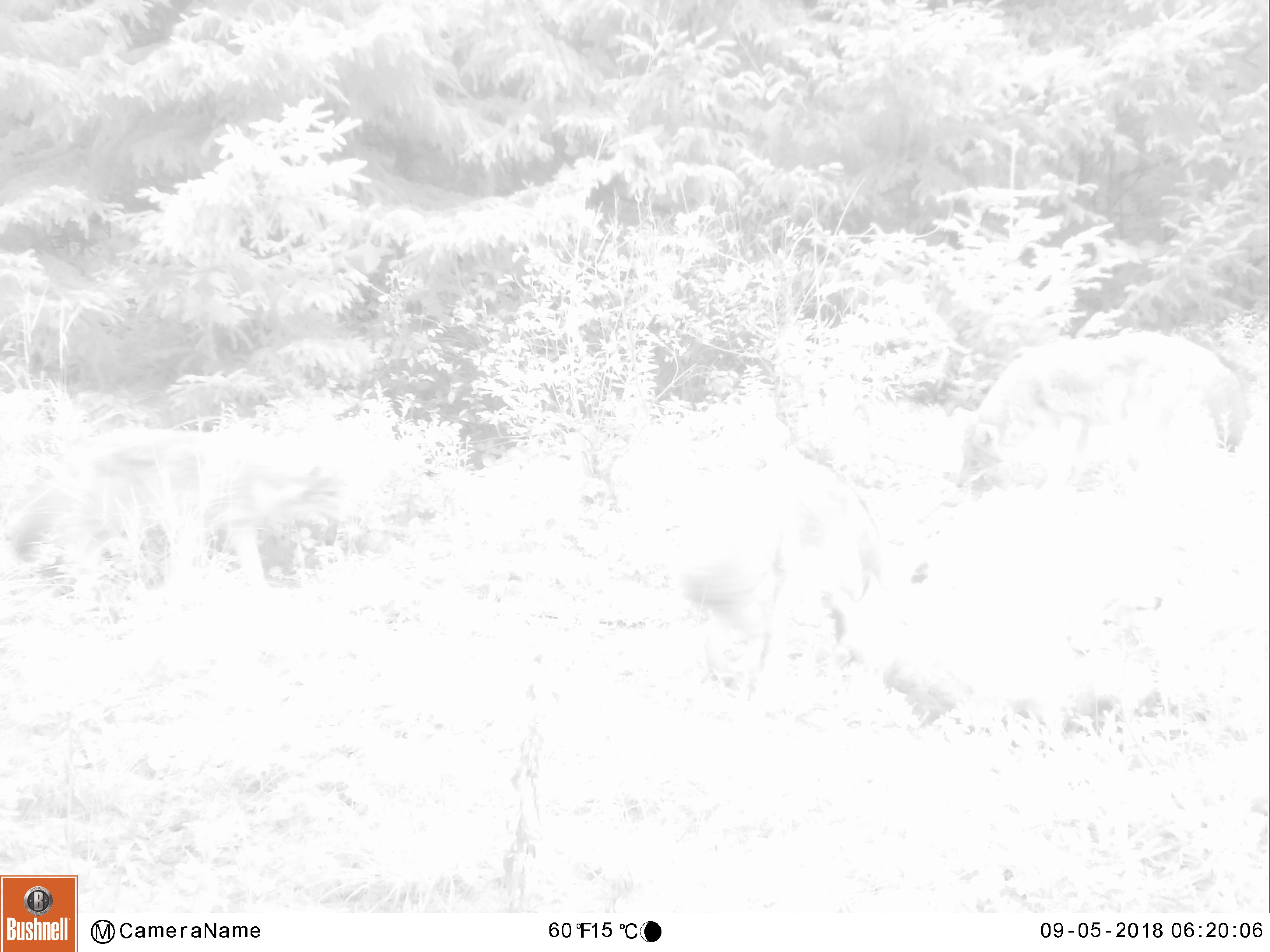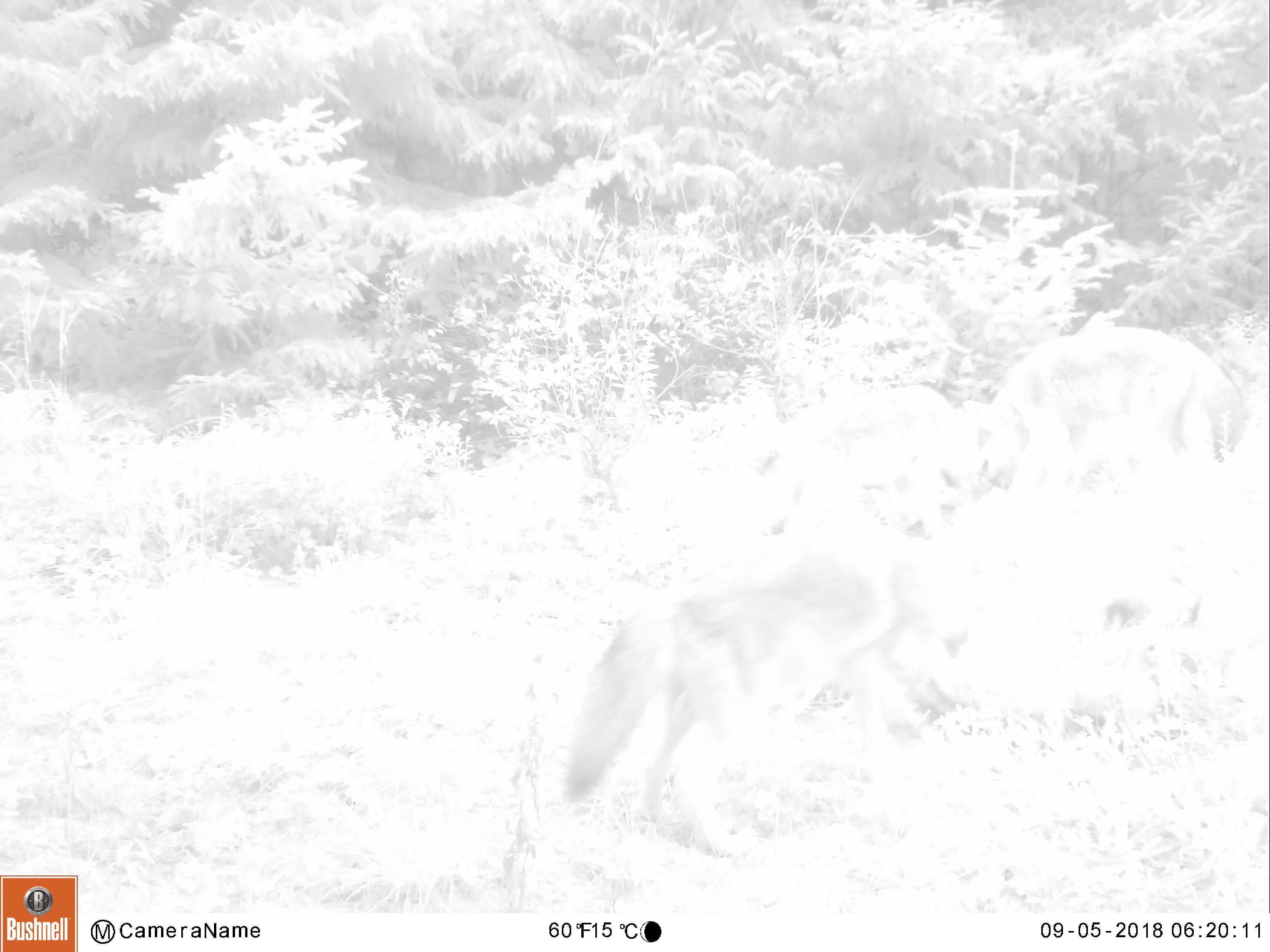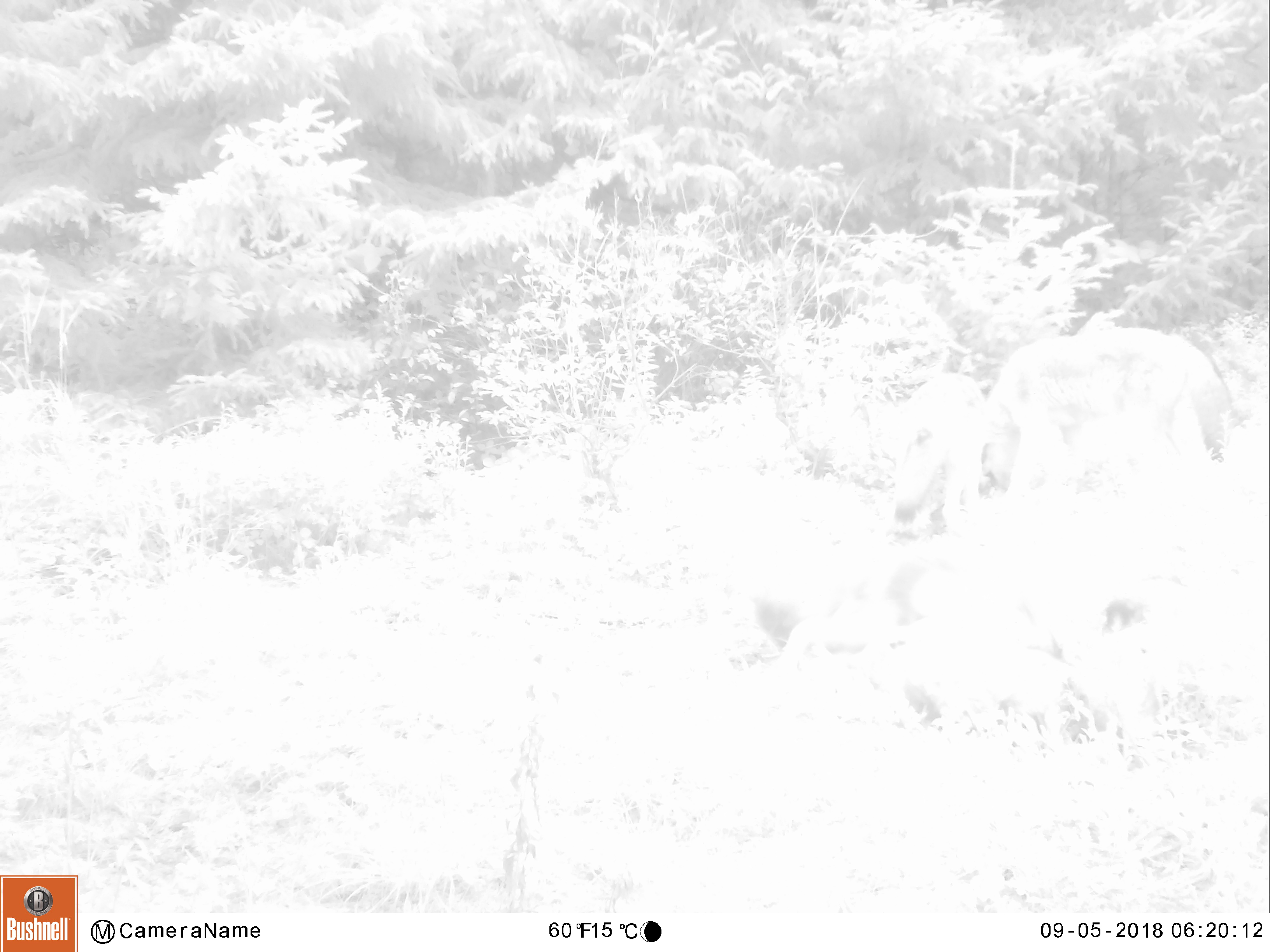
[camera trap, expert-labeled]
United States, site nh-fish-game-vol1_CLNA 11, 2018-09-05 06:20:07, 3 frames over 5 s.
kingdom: Animalia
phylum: Chordata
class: Mammalia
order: Carnivora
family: Canidae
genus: Canis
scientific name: Canis latrans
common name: coyote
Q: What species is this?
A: Coyote (Canis latrans).